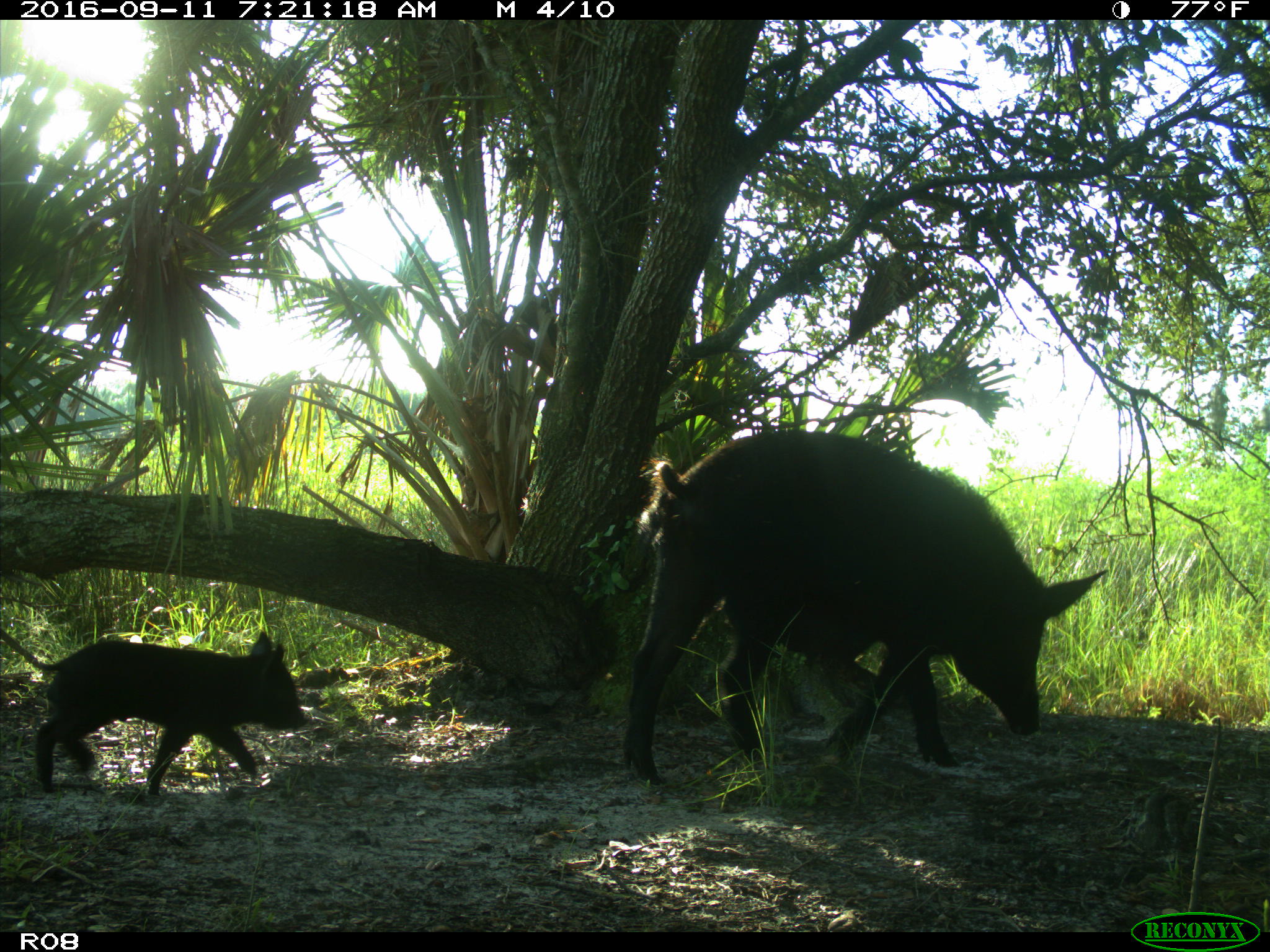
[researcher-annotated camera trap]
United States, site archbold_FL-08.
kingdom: Animalia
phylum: Chordata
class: Mammalia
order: Artiodactyla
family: Suidae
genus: Sus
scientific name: Sus scrofa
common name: wild boar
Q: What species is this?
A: Sus scrofa (wild boar).